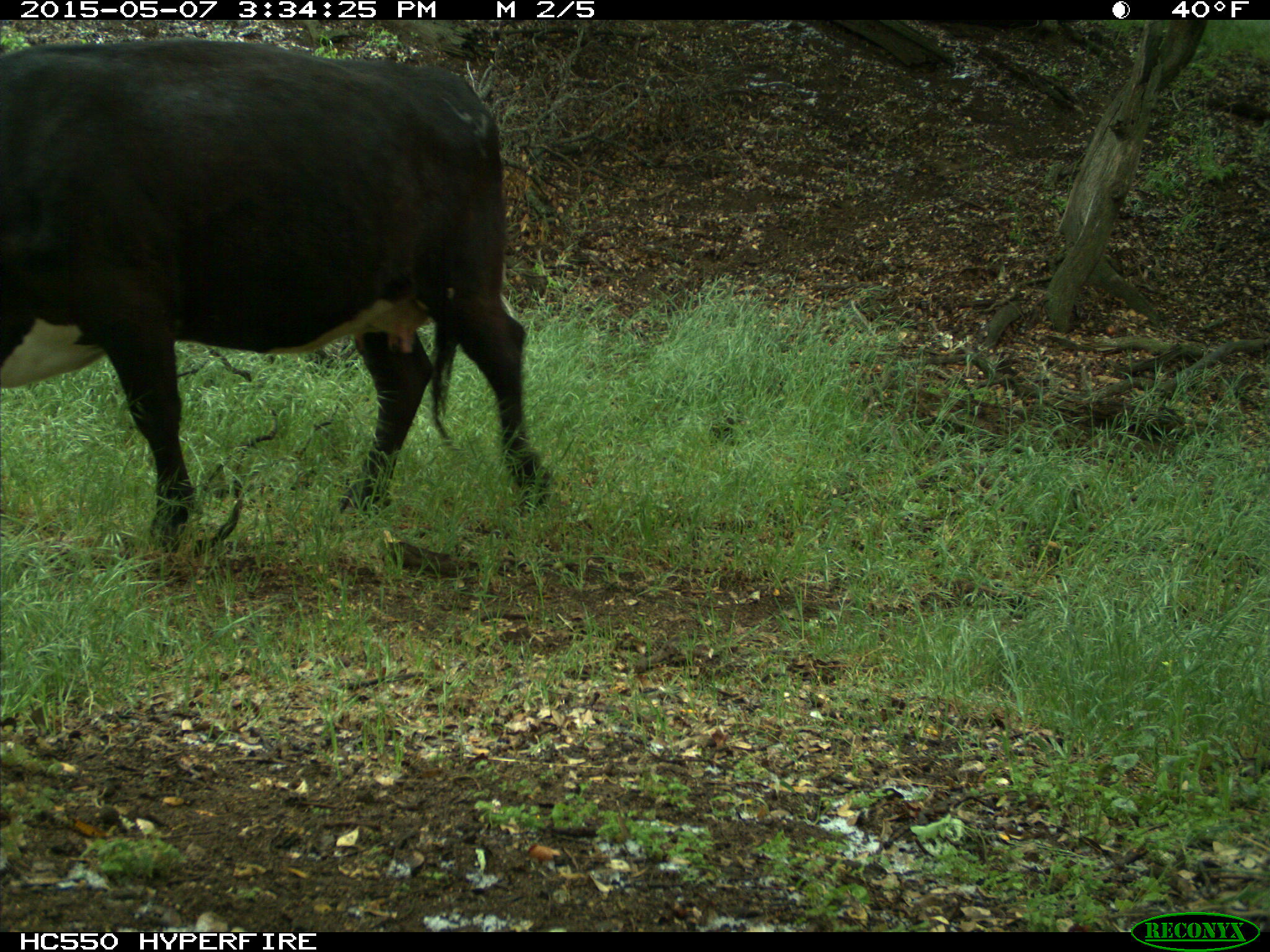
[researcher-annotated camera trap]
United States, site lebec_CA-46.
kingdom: Animalia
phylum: Chordata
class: Mammalia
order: Artiodactyla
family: Bovidae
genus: Bos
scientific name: Bos taurus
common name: domestic cow